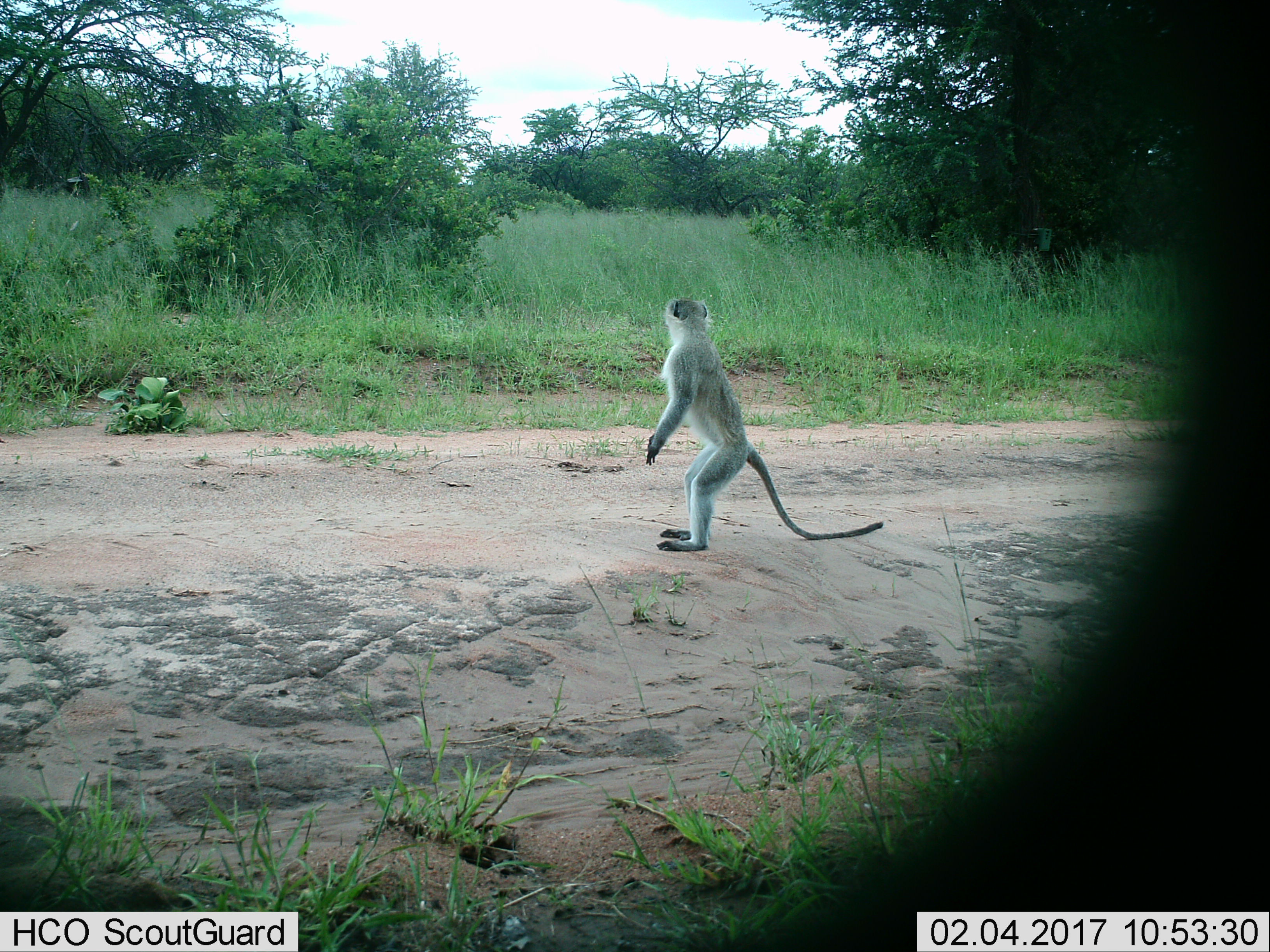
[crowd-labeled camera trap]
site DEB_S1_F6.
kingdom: Animalia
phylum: Chordata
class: Mammalia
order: Primates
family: Cercopithecidae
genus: Chlorocebus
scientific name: Chlorocebus pygerythrus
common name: vervet monkey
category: monkeyvervet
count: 1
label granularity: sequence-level